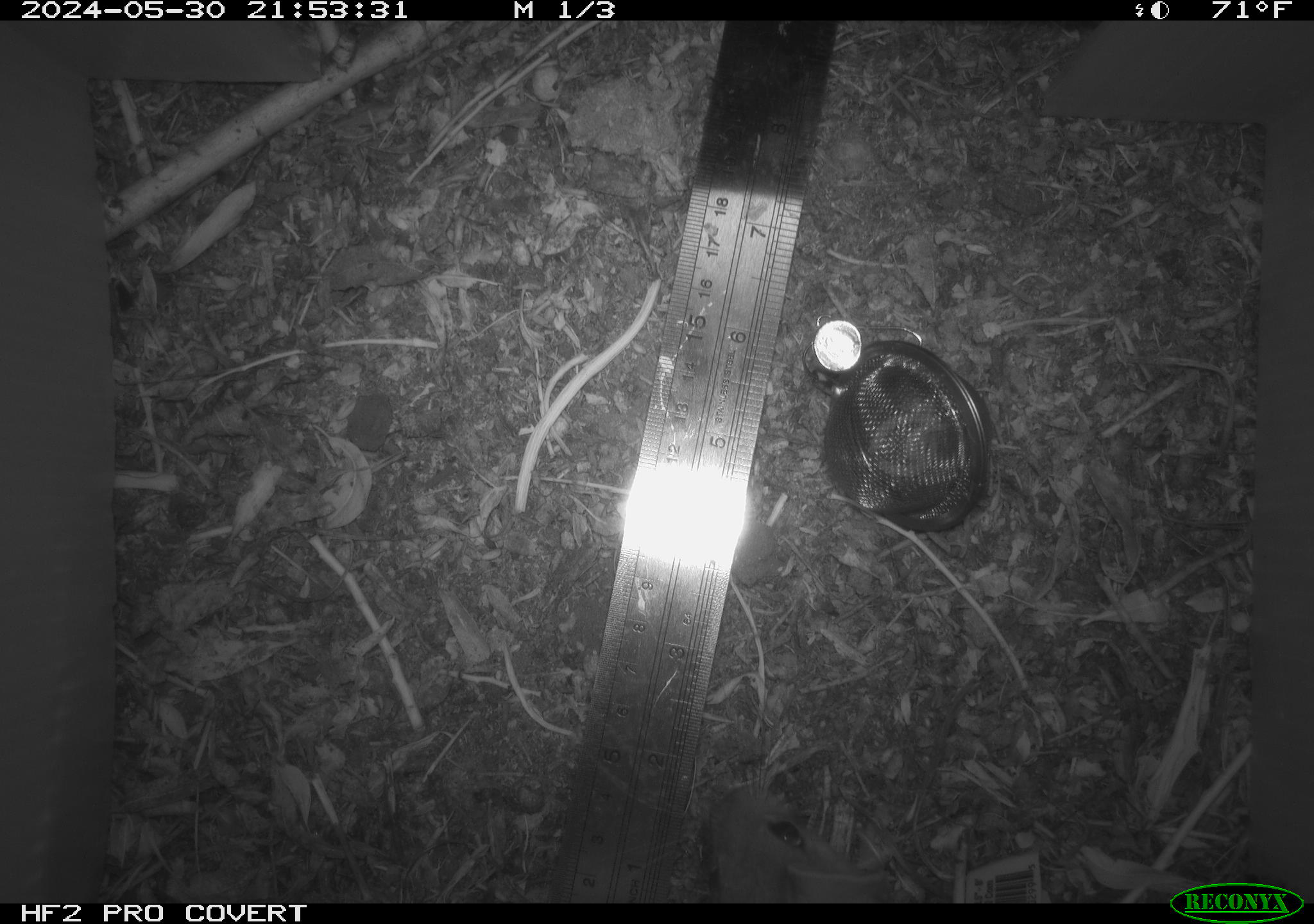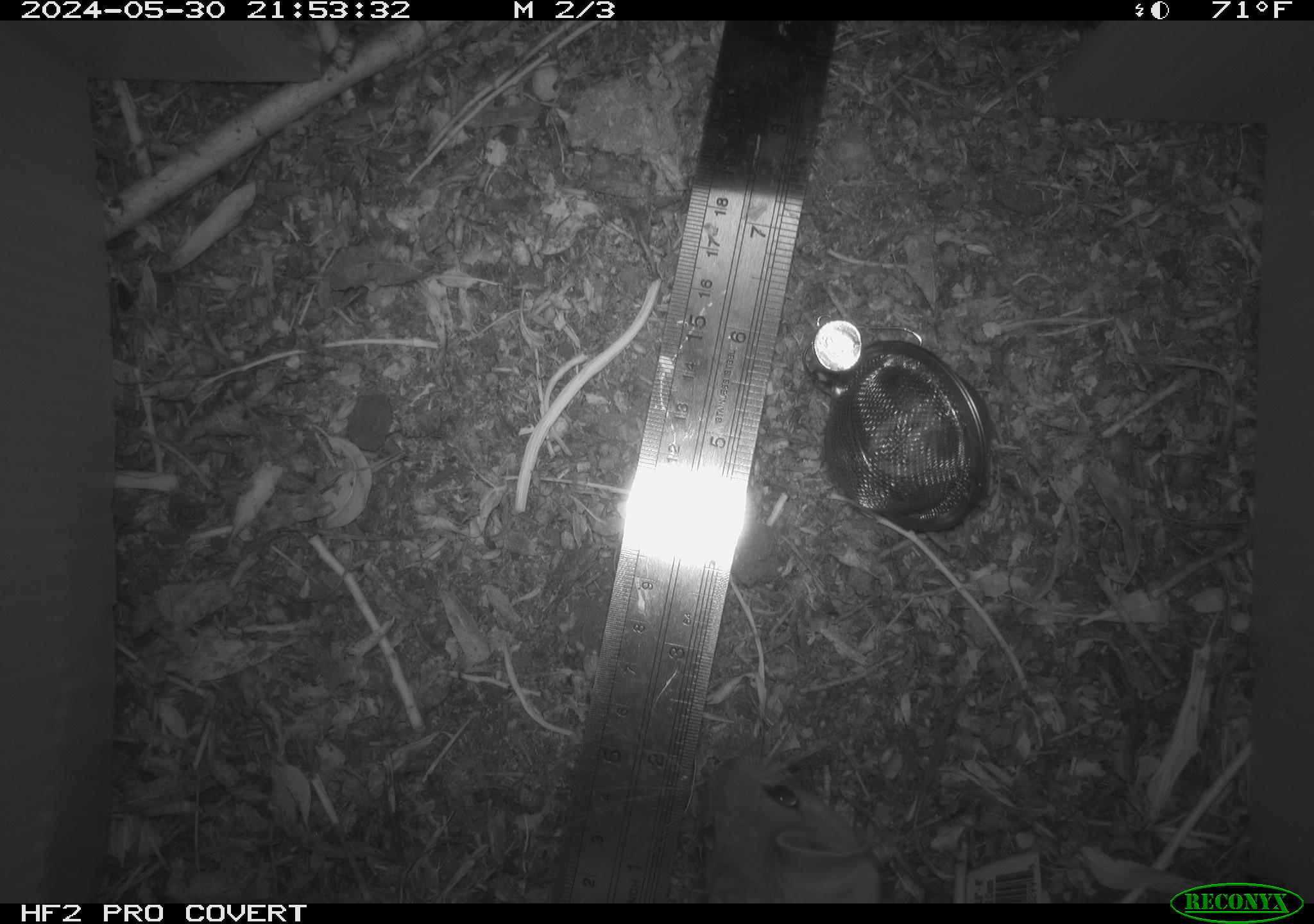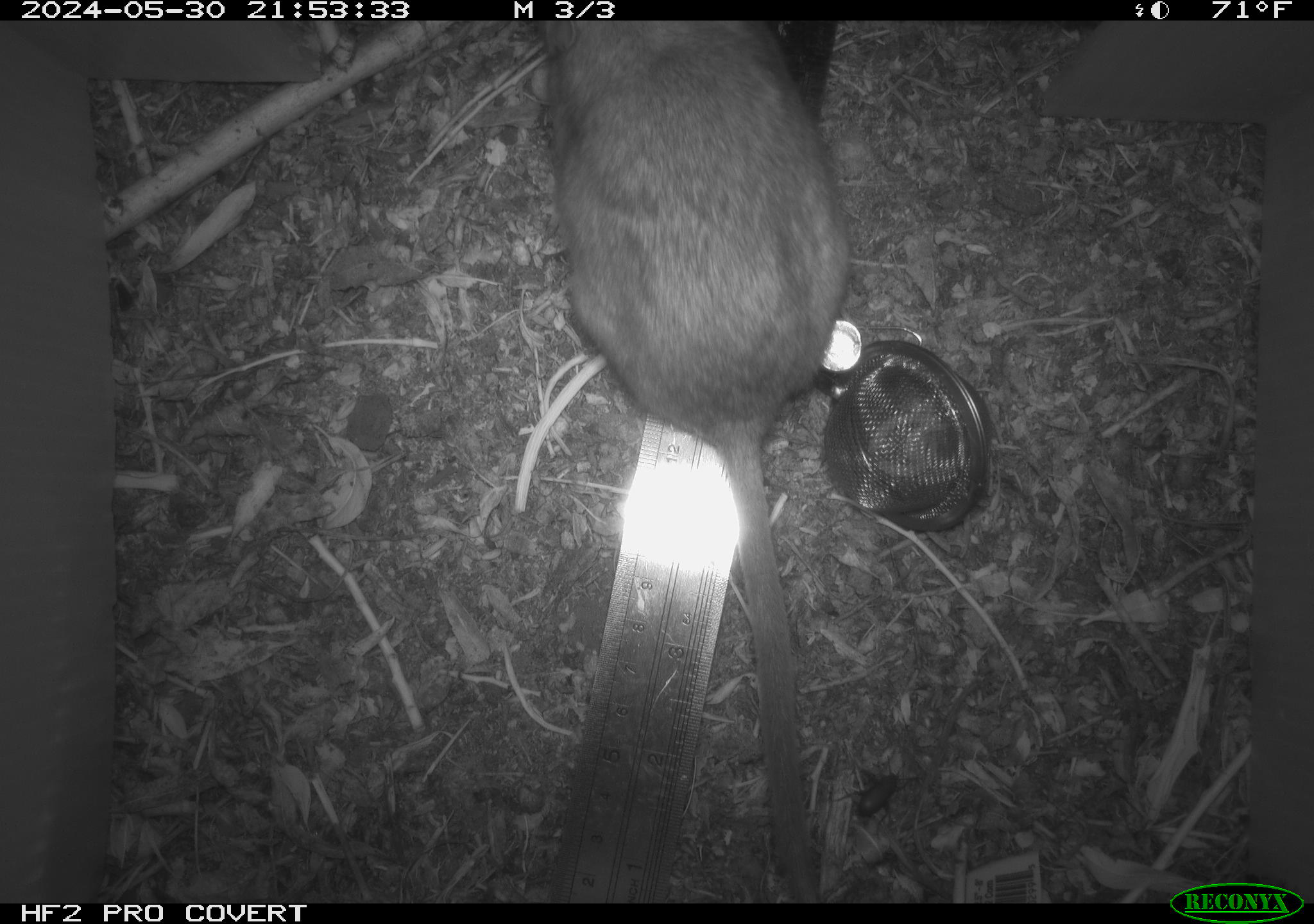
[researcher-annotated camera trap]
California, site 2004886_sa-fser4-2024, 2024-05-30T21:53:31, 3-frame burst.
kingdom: Animalia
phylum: Chordata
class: Mammalia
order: Rodentia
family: Sciuridae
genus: Neotamias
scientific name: Neotamias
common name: western chipmunks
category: neotamias species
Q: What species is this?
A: Neotamias species (western chipmunks) (Neotamias).